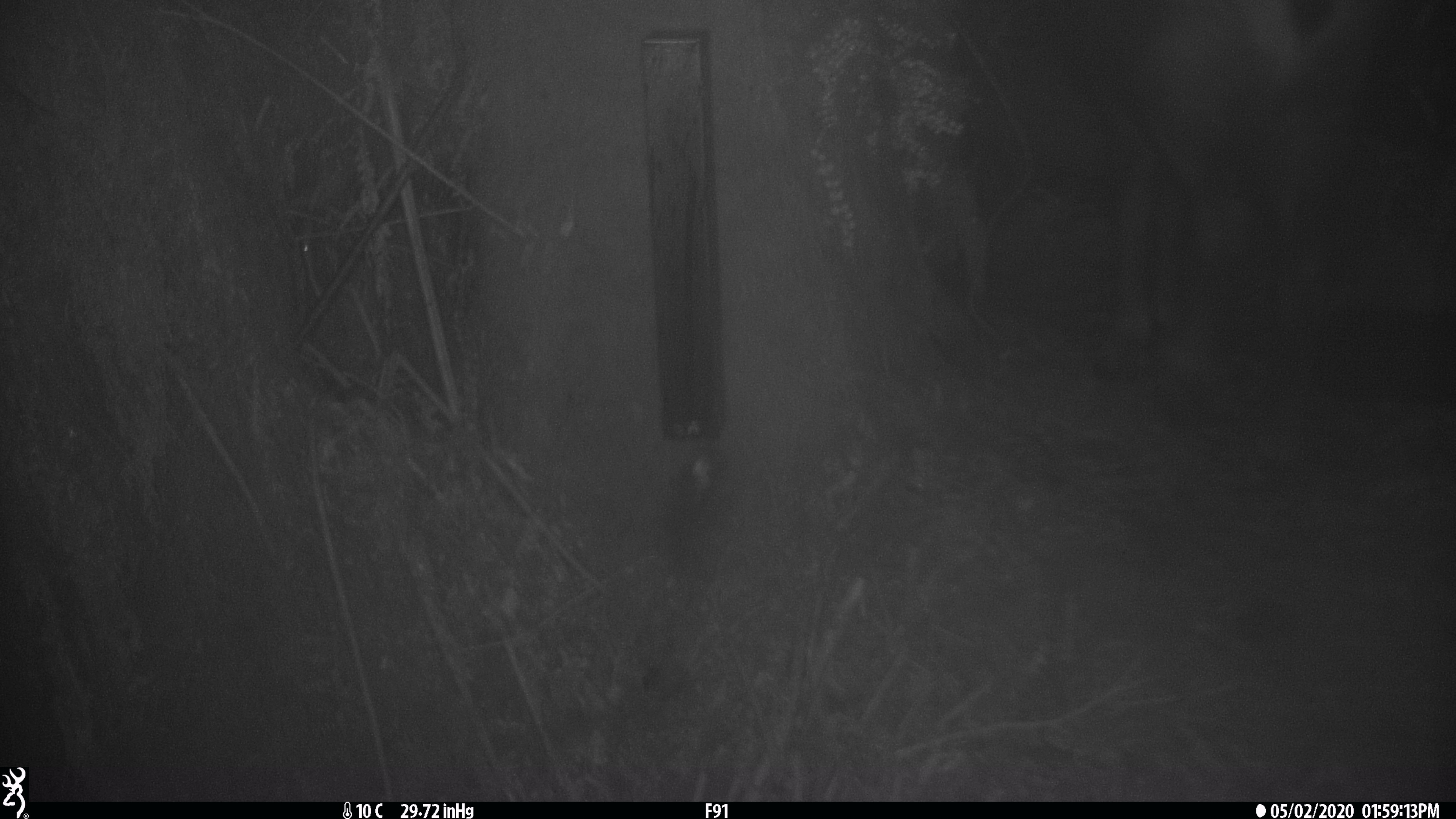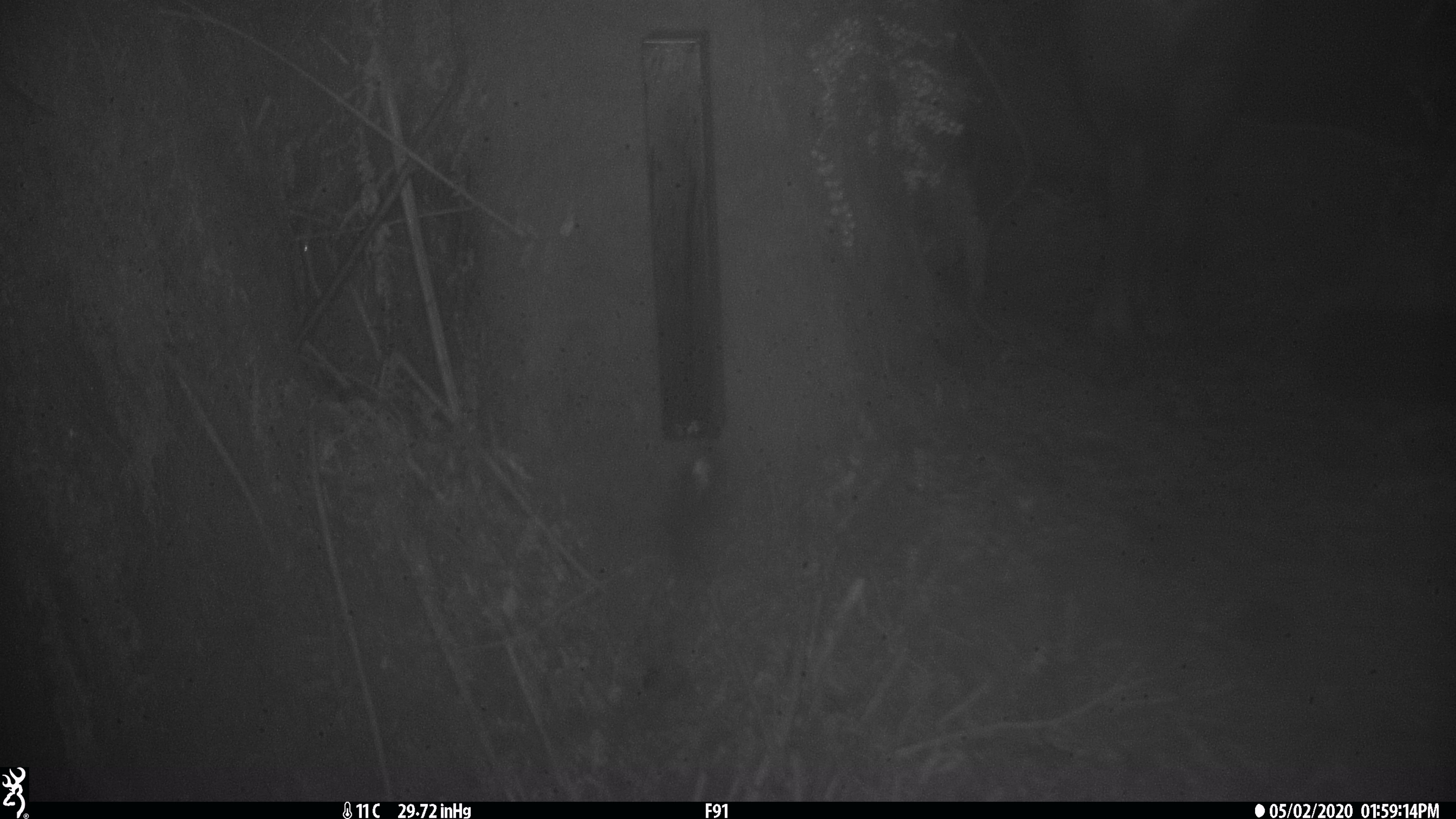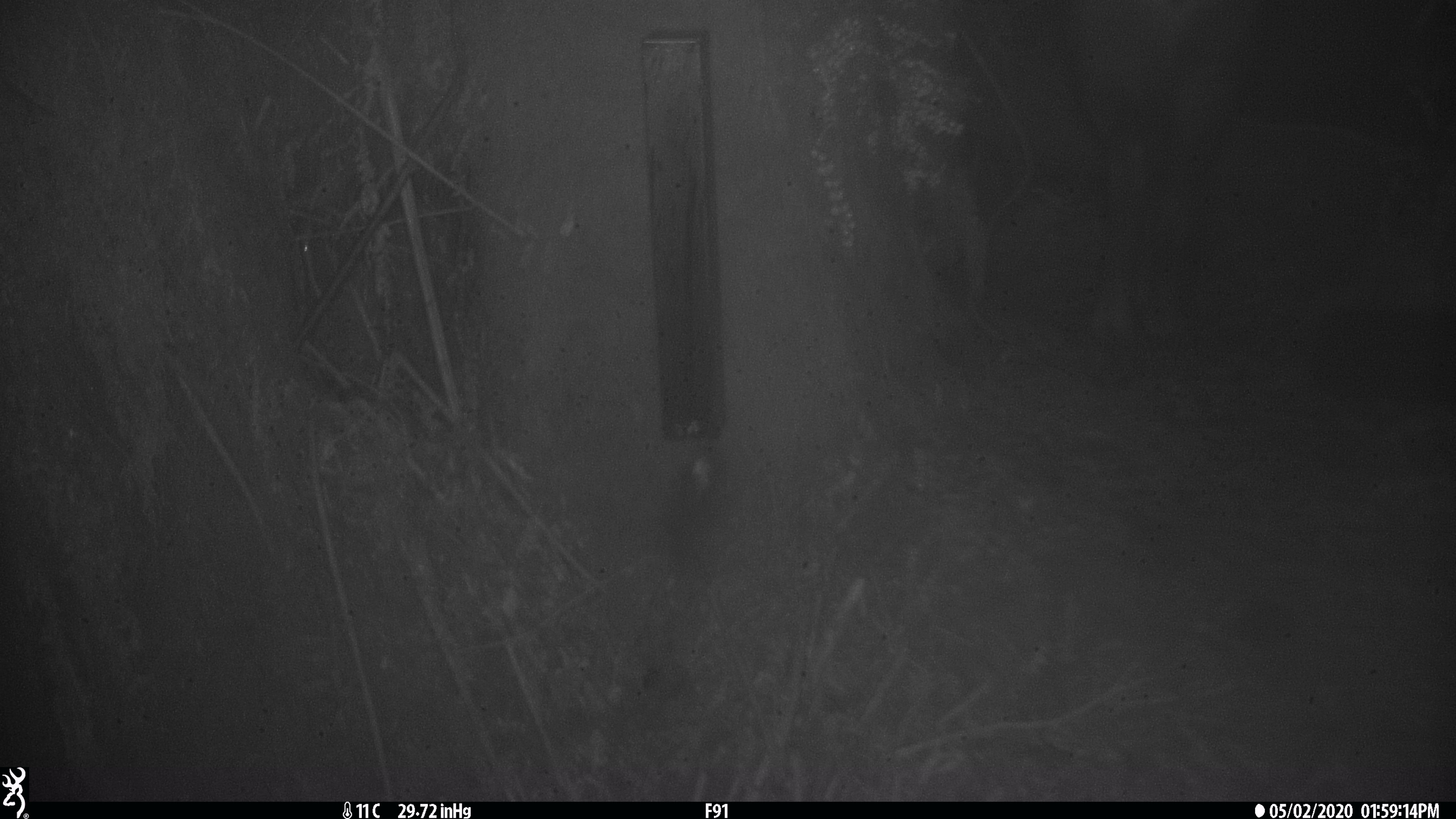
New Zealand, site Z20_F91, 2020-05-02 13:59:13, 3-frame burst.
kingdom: Animalia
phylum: Chordata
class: Mammalia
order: Artiodactyla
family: Bovidae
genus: Rupicapra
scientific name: Rupicapra rupicapra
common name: alpine chamois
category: chamois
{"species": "chamois (alpine chamois) (Rupicapra rupicapra)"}